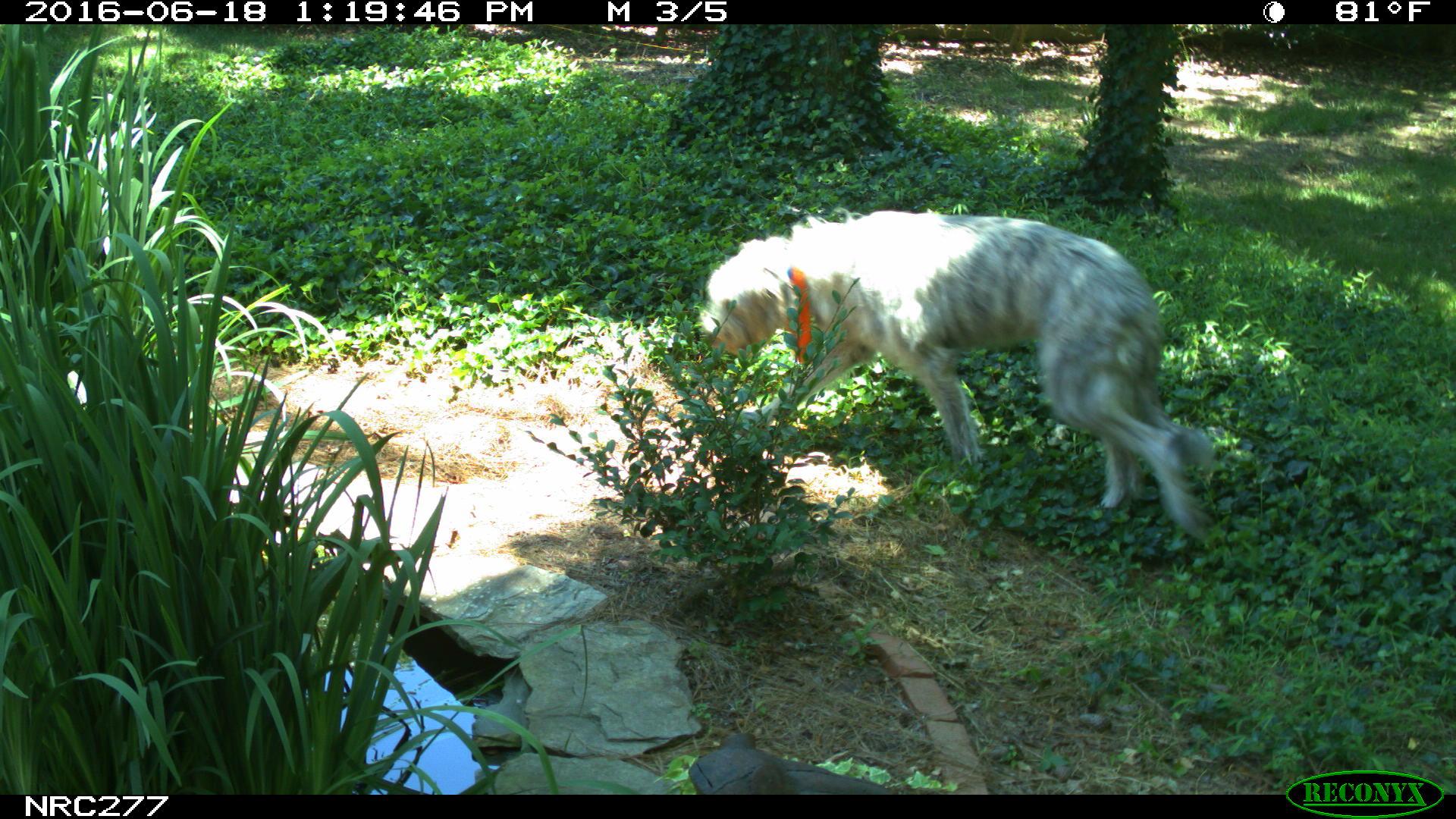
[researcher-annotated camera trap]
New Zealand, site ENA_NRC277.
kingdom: Animalia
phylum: Chordata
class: Mammalia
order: Carnivora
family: Canidae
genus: Canis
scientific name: Canis familiaris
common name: domestic dog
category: dog